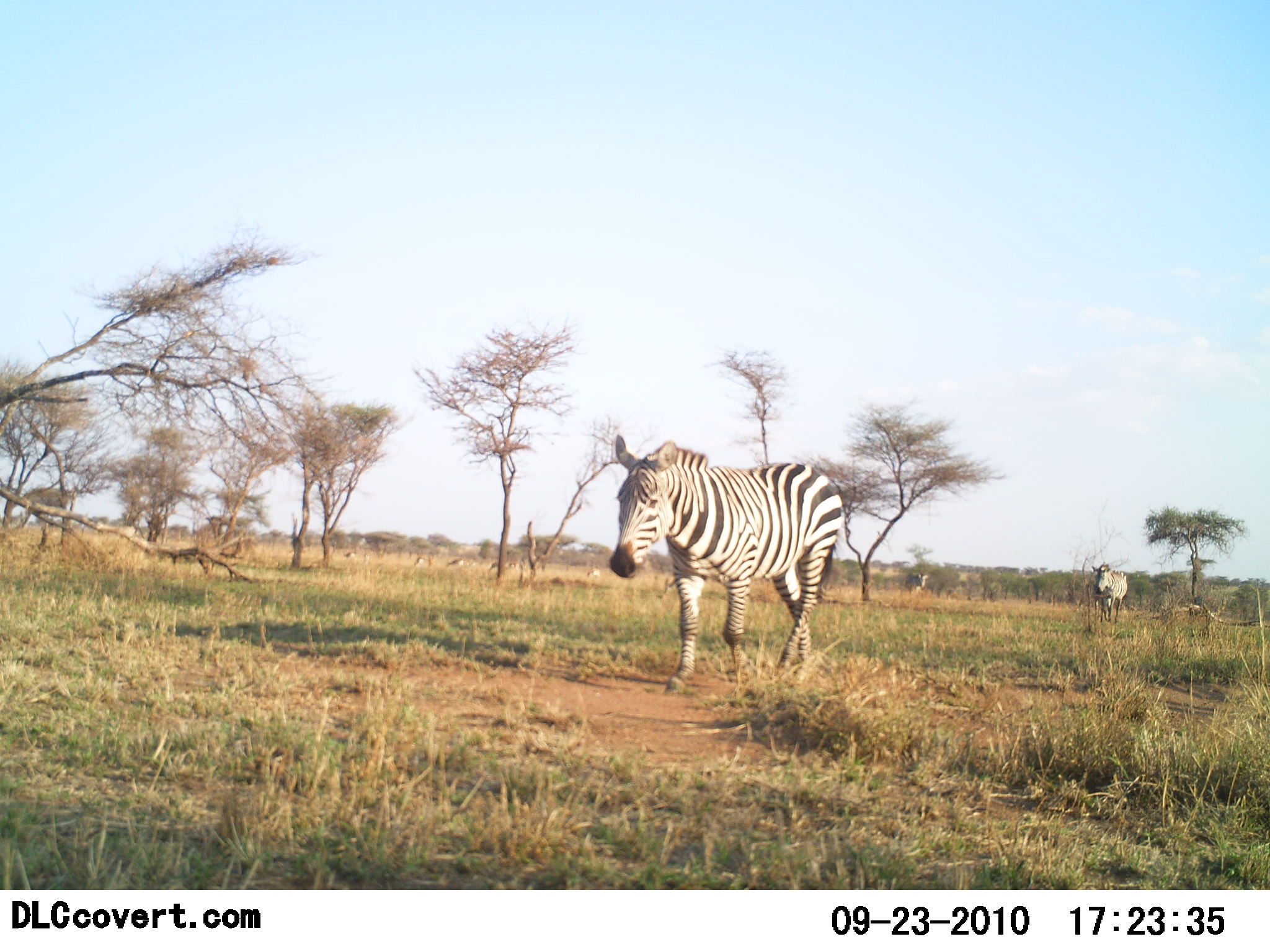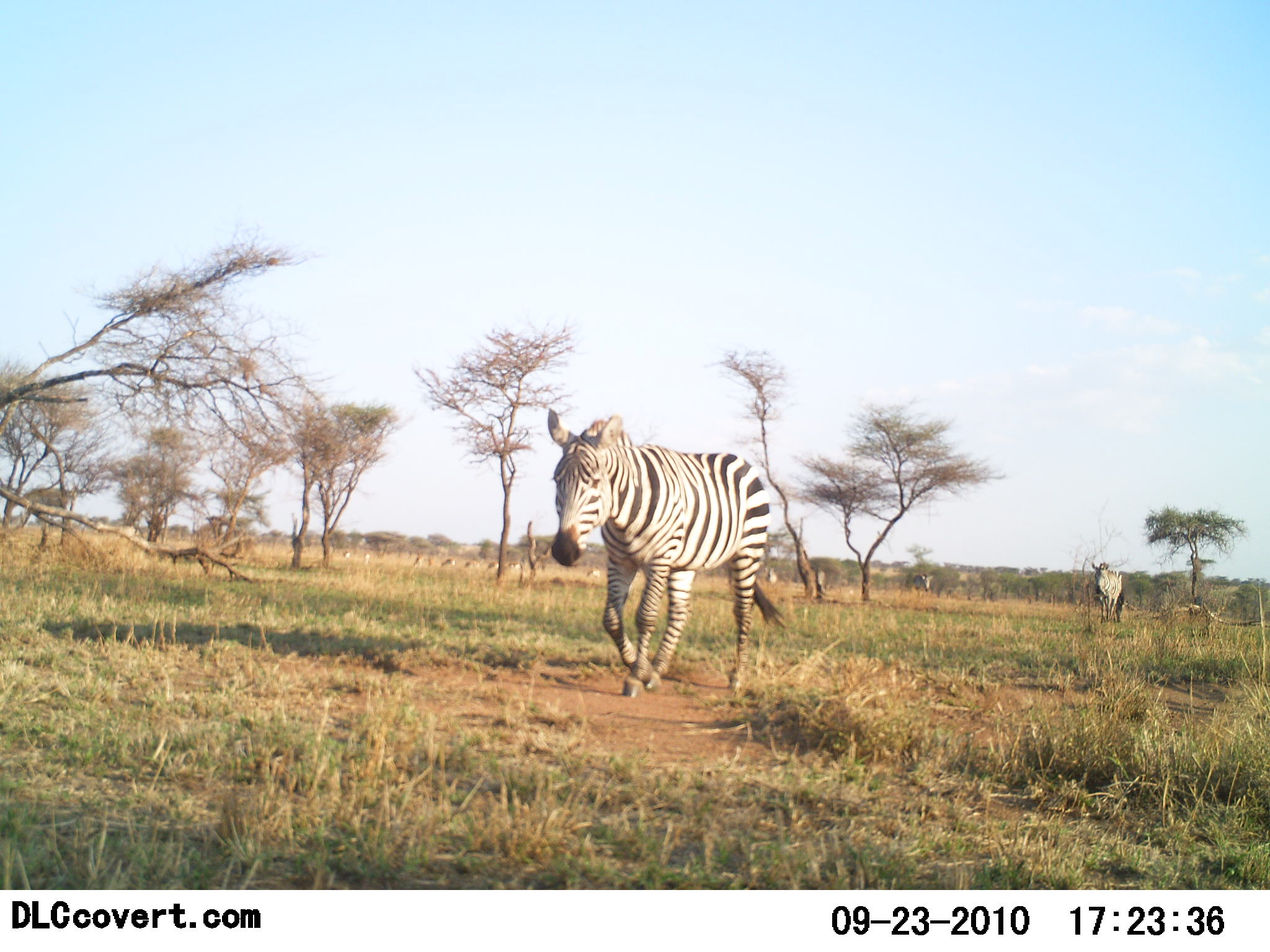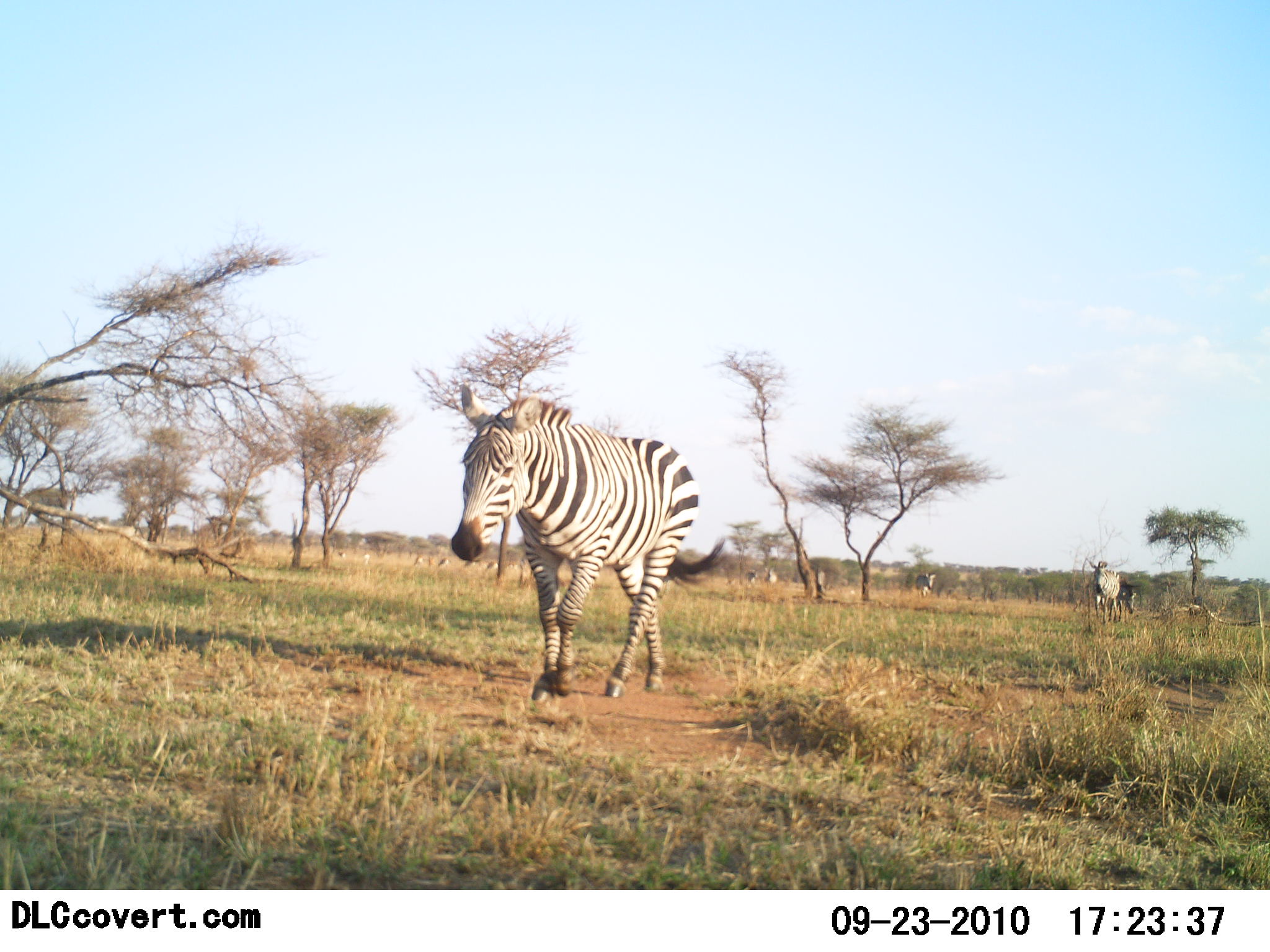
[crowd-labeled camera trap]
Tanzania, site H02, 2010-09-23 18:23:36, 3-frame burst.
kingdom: Animalia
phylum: Chordata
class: Mammalia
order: Perissodactyla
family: Equidae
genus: Equus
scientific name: Equus quagga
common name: plains zebra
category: zebra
Zebra (plains zebra) (Equus quagga), count 3. Behavior (volunteer vote fractions): standing 0%, resting 0%, moving 96%, interacting 0%. Young present (vote fraction): 0%. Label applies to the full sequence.